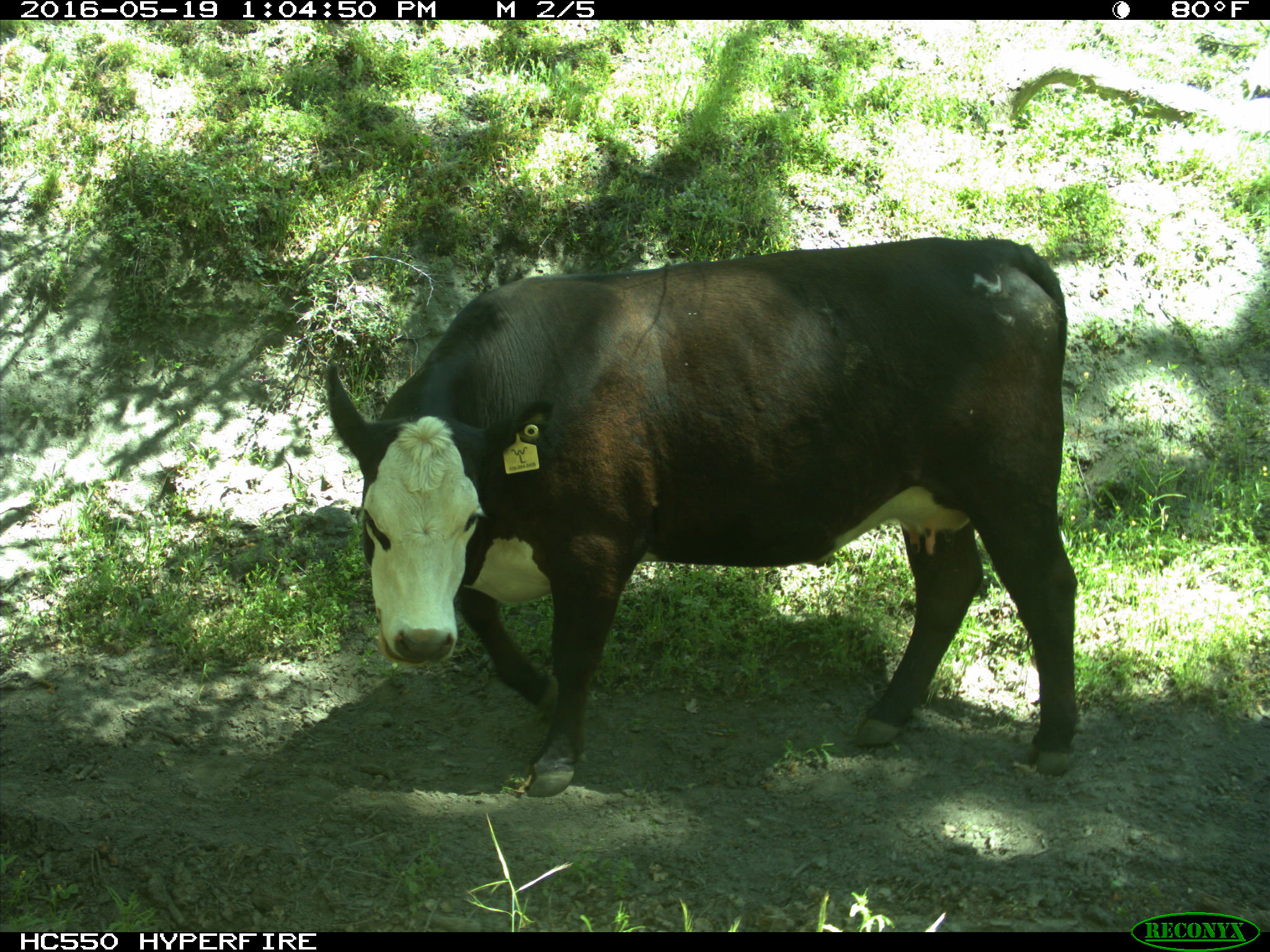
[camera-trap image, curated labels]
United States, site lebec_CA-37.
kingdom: Animalia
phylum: Chordata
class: Mammalia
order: Artiodactyla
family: Bovidae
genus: Bos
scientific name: Bos taurus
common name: domestic cow